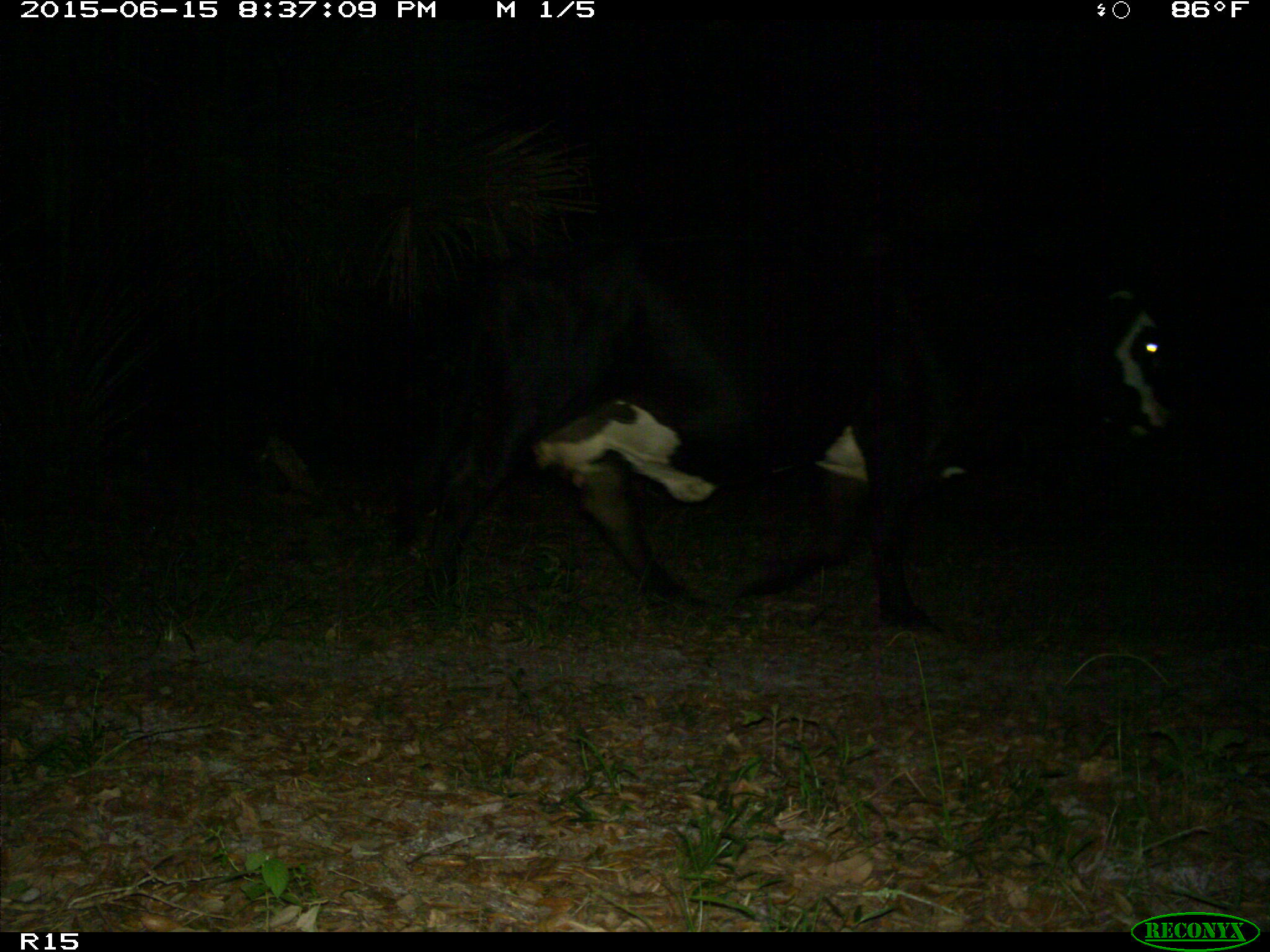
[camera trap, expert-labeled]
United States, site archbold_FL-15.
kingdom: Animalia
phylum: Chordata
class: Mammalia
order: Artiodactyla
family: Bovidae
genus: Bos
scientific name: Bos taurus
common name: domestic cow